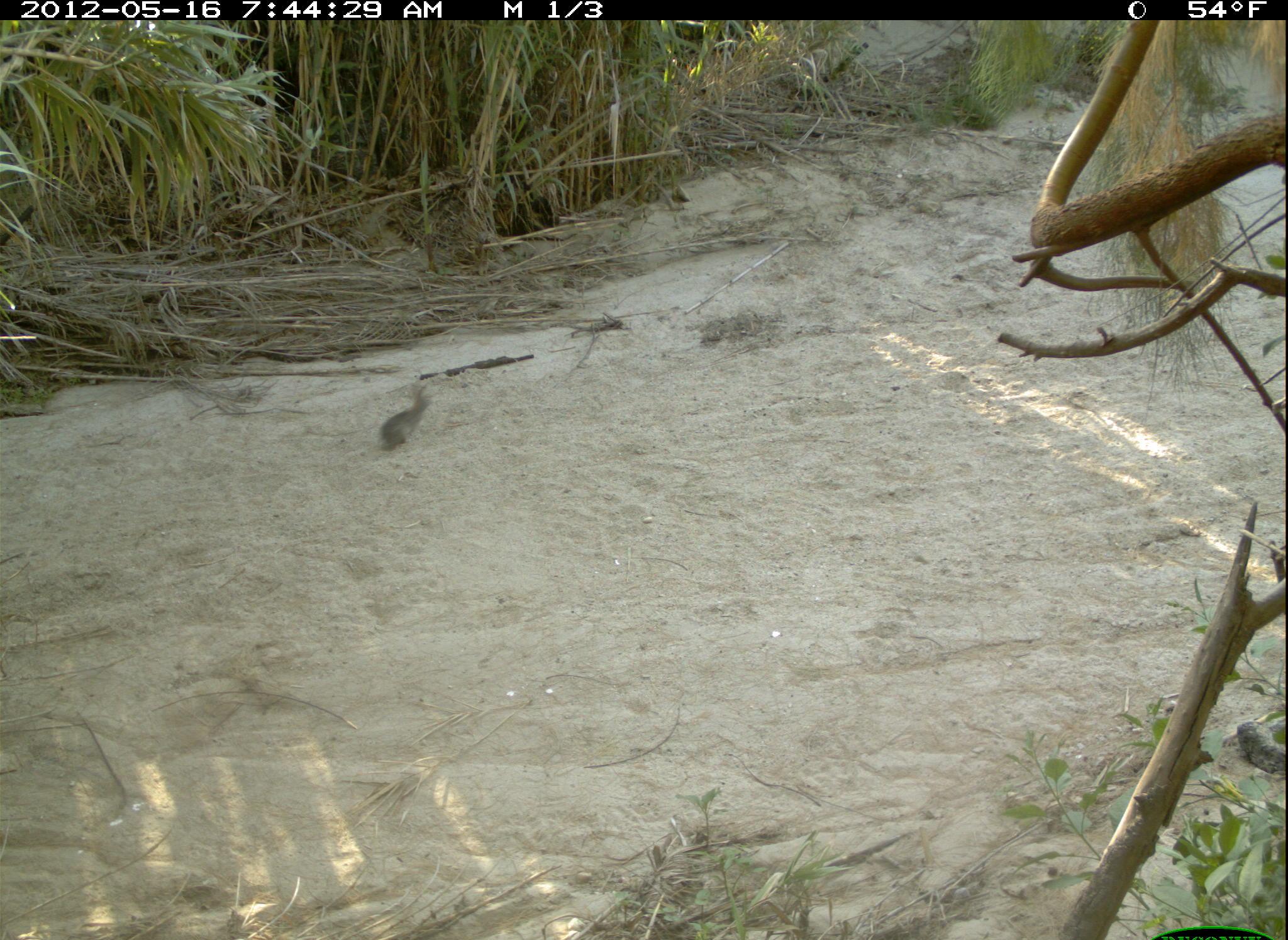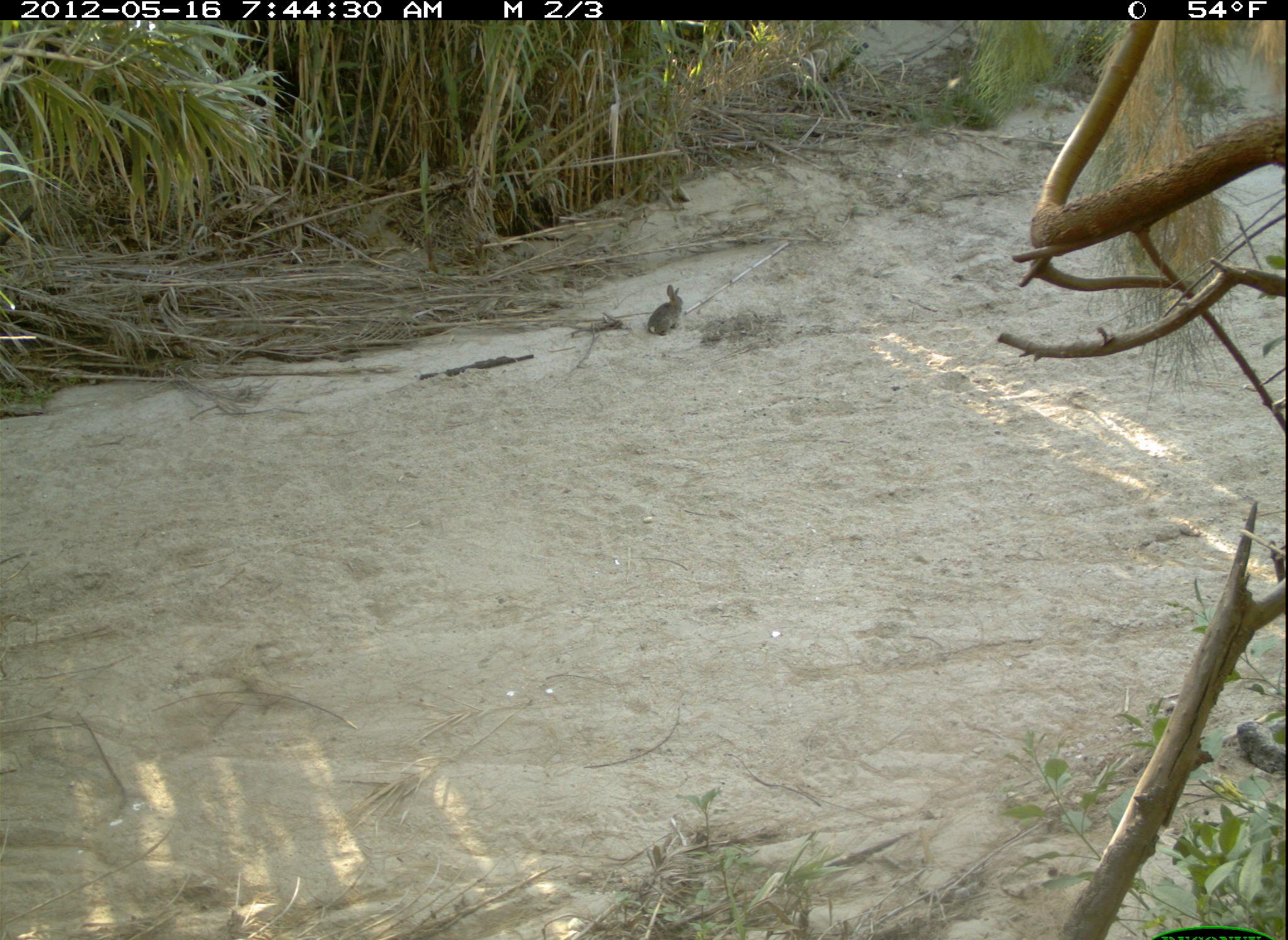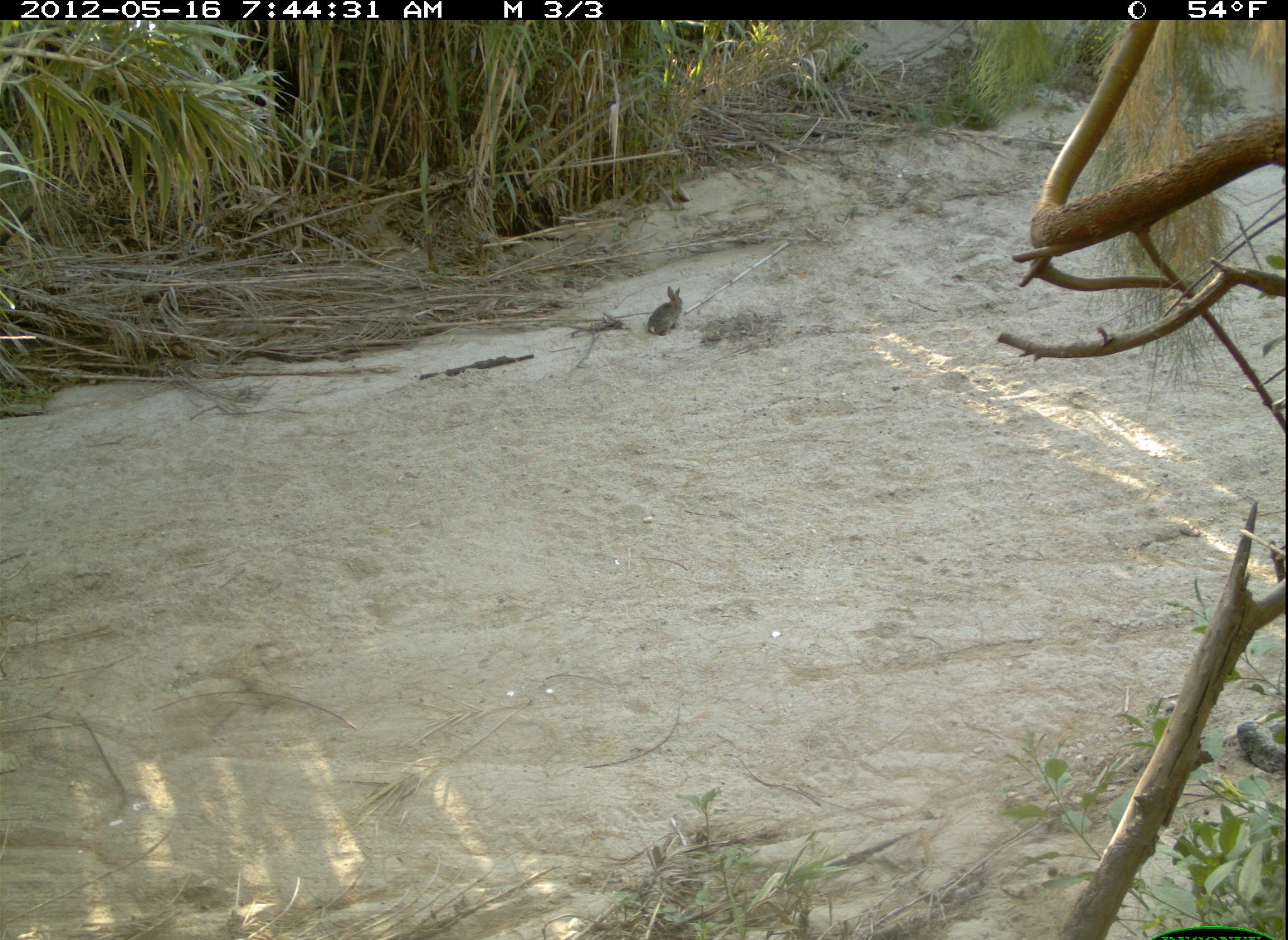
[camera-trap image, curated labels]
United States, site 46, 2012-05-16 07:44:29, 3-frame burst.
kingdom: Animalia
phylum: Chordata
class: Mammalia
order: Lagomorpha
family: Leporidae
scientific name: Leporidae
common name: rabbits and hares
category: rabbit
Rabbit (rabbits and hares) (Leporidae).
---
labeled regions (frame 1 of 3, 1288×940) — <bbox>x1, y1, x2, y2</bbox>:
rabbit: <bbox>365, 380, 446, 461</bbox>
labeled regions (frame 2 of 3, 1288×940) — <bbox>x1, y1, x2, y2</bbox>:
rabbit: <bbox>646, 283, 691, 340</bbox>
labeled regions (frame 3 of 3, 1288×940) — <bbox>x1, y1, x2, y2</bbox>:
rabbit: <bbox>641, 274, 697, 341</bbox>